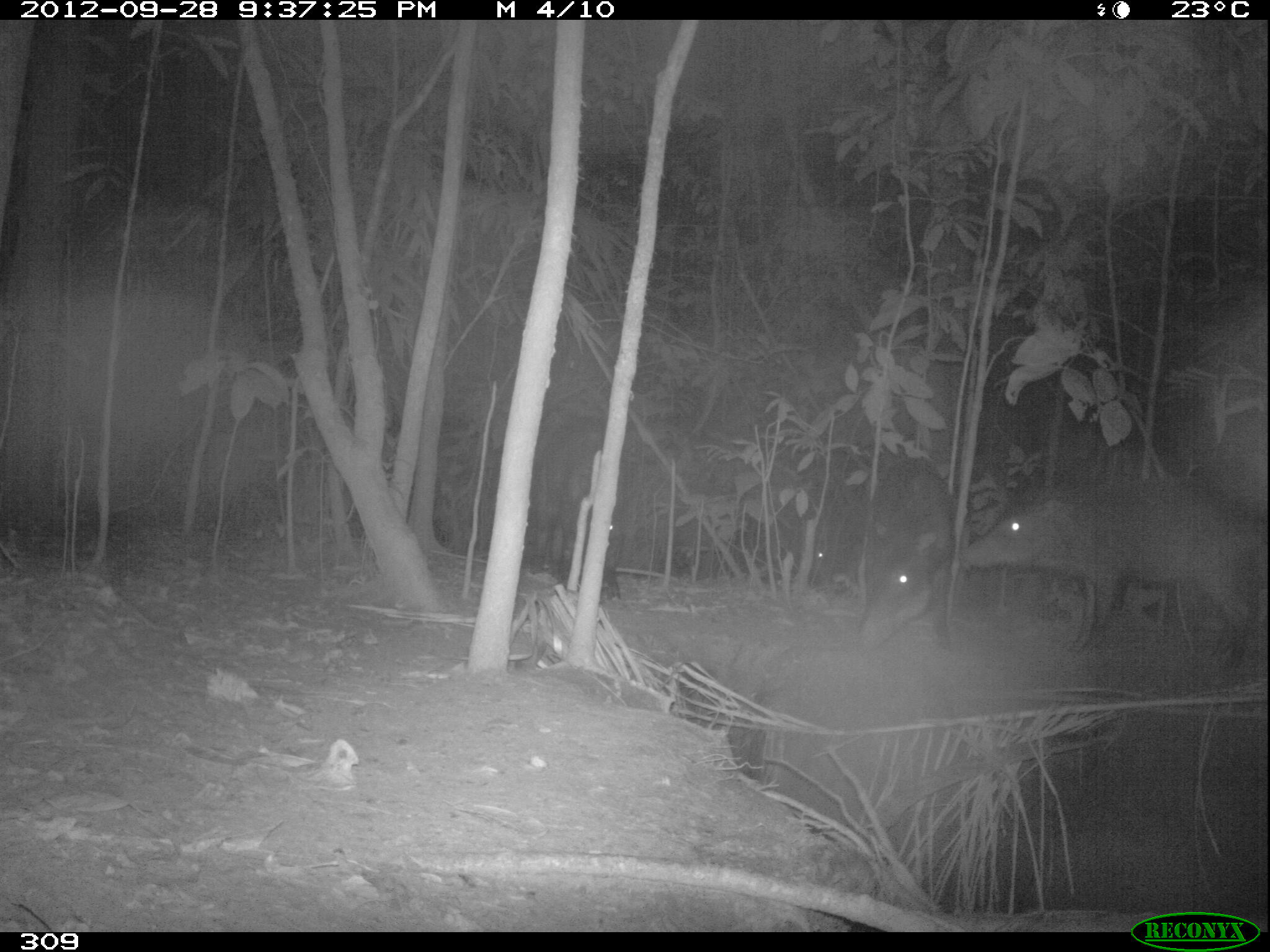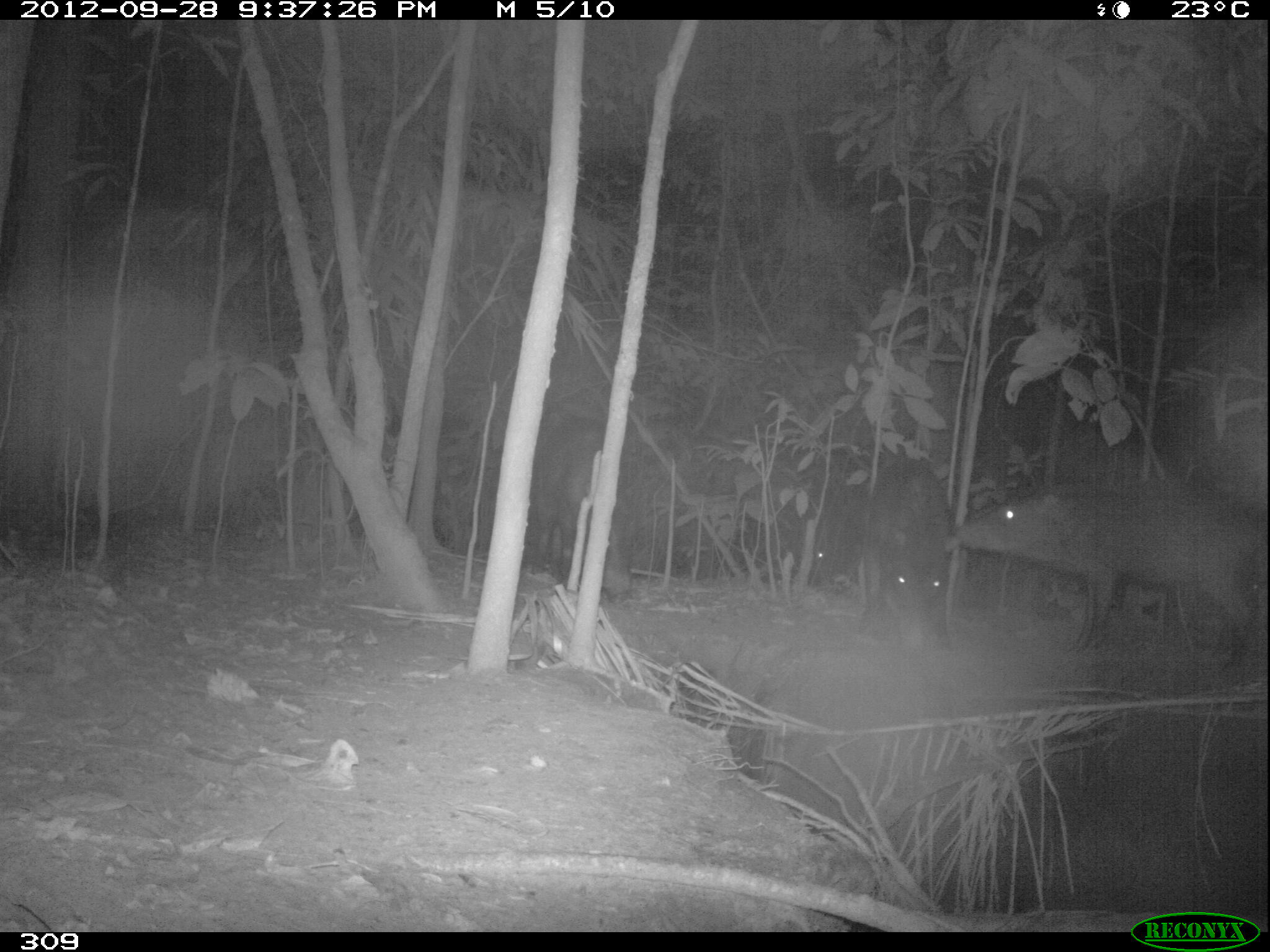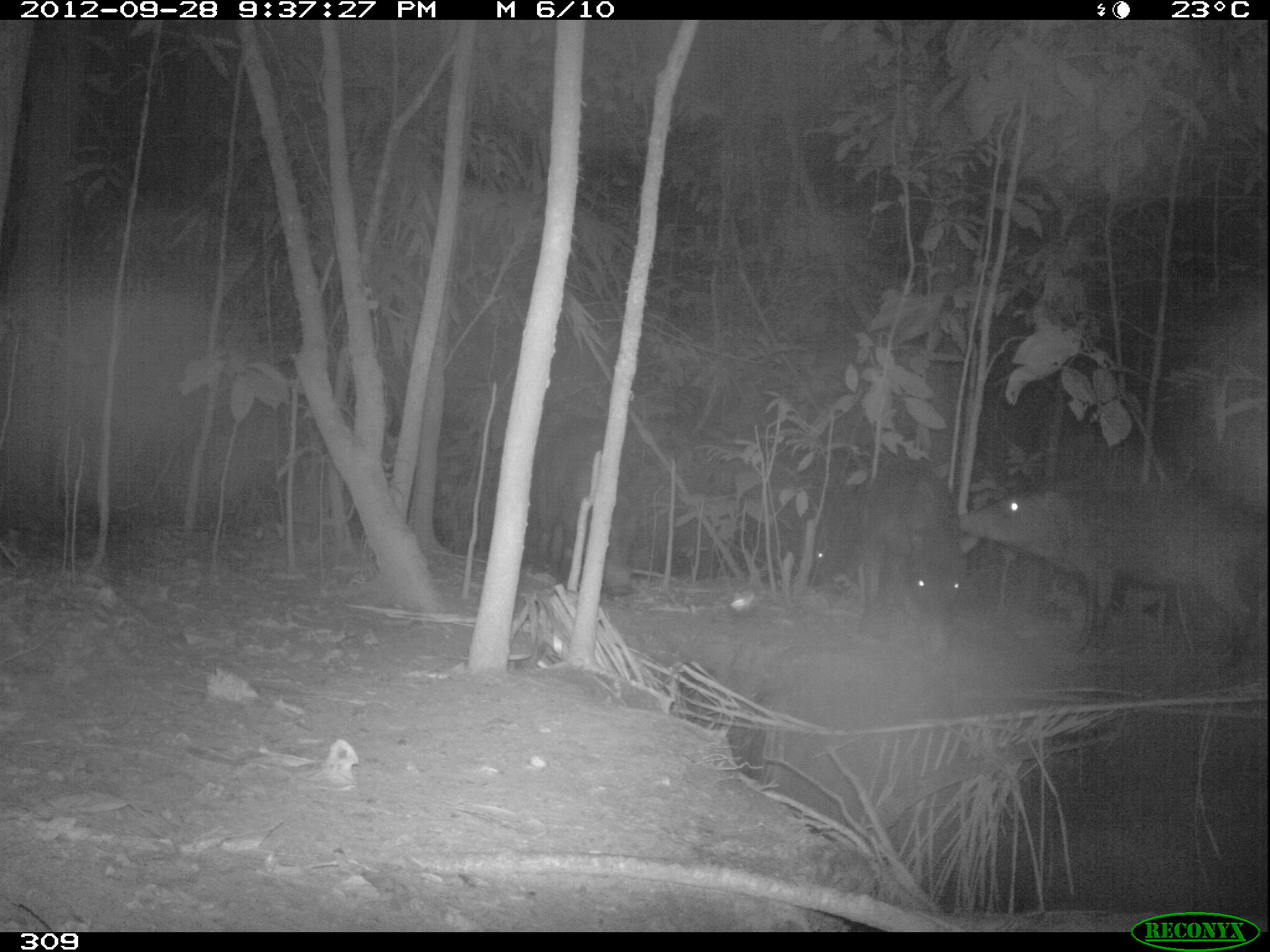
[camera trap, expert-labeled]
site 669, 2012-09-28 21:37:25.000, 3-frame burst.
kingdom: Animalia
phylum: Chordata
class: Mammalia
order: Artiodactyla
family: Tayassuidae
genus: Tayassu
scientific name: Tayassu pecari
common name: white-lipped peccary